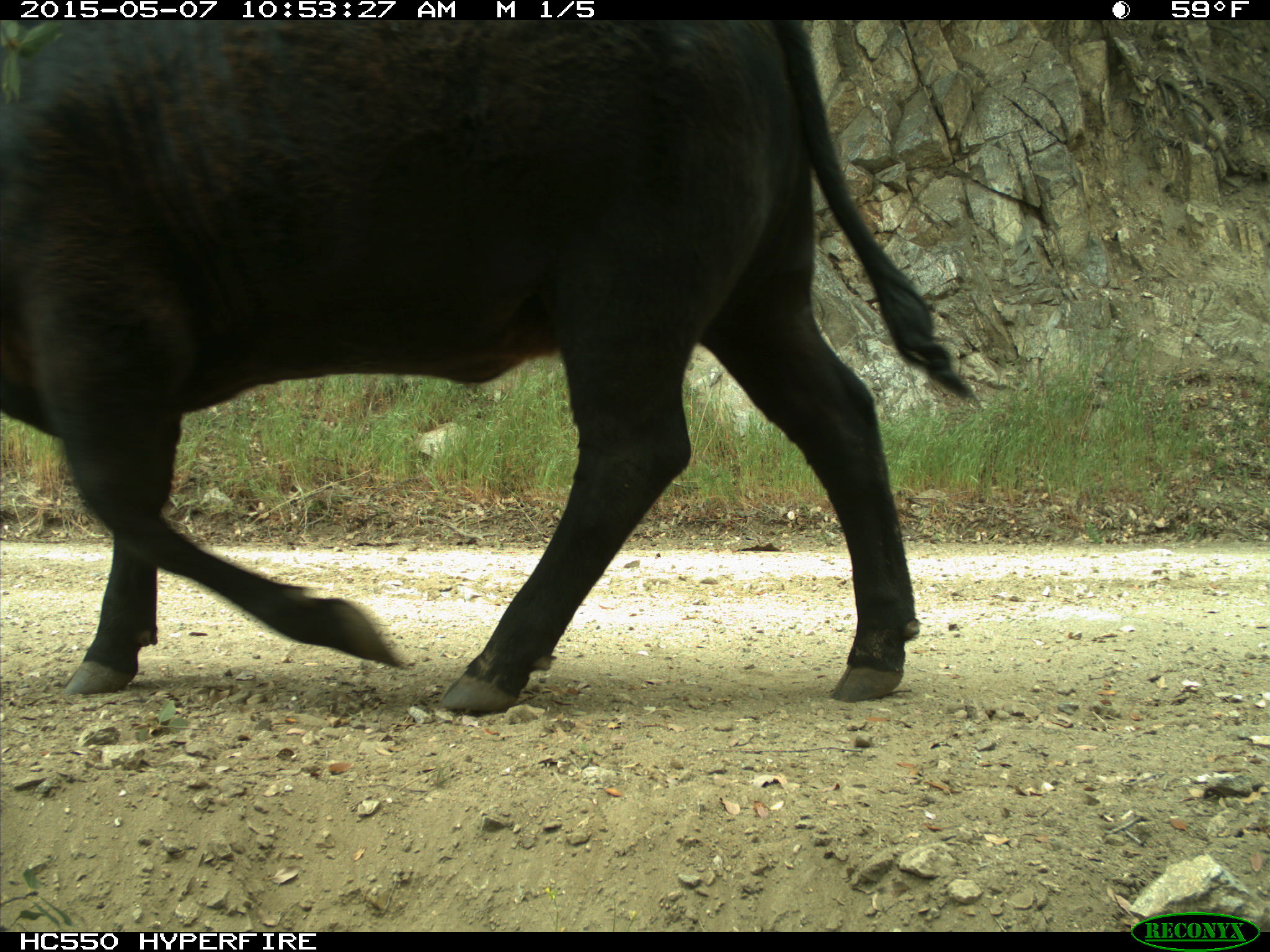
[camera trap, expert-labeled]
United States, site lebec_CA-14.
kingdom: Animalia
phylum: Chordata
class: Mammalia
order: Artiodactyla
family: Bovidae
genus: Bos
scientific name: Bos taurus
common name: domestic cow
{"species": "Bos taurus (domestic cow)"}